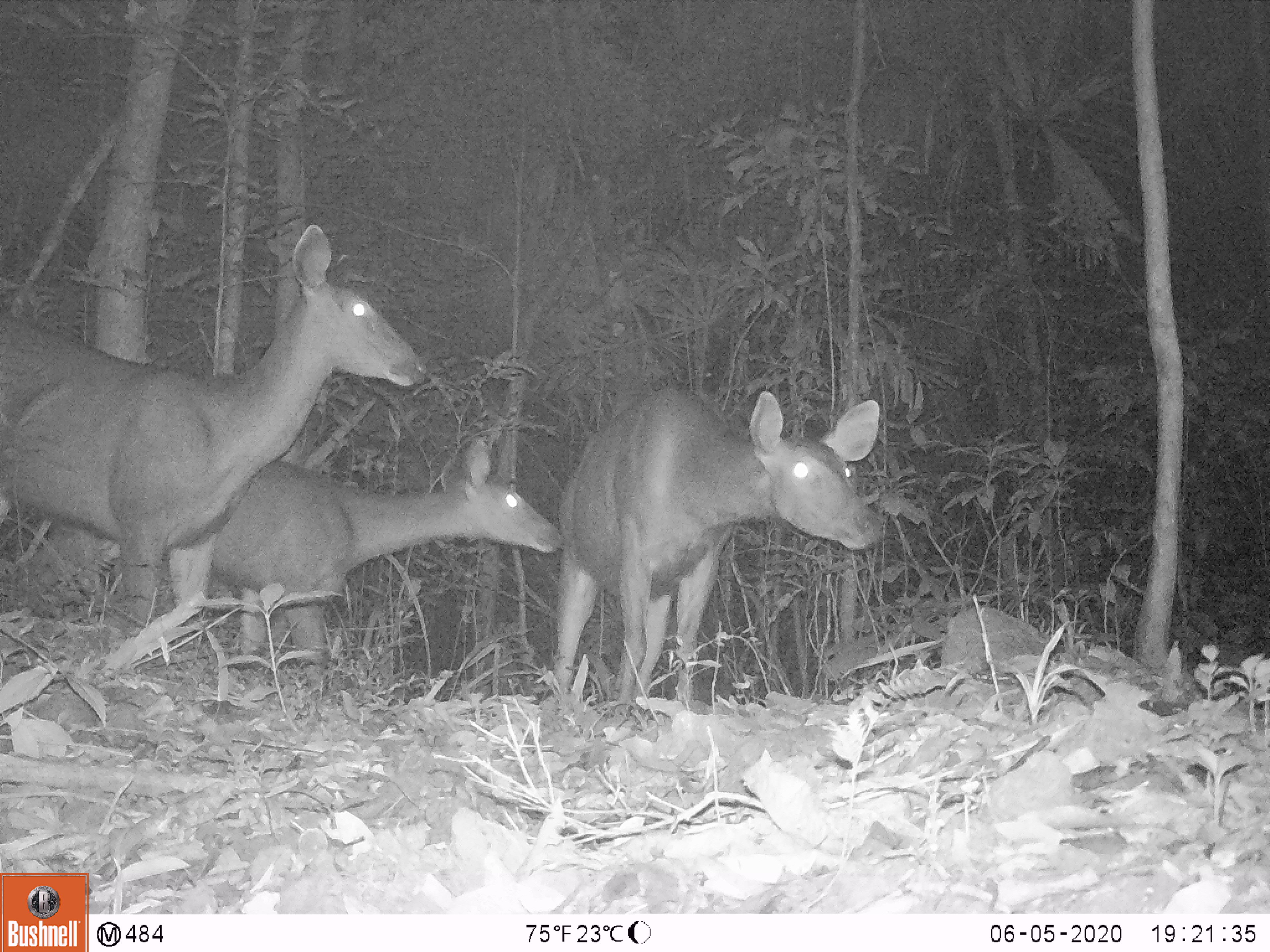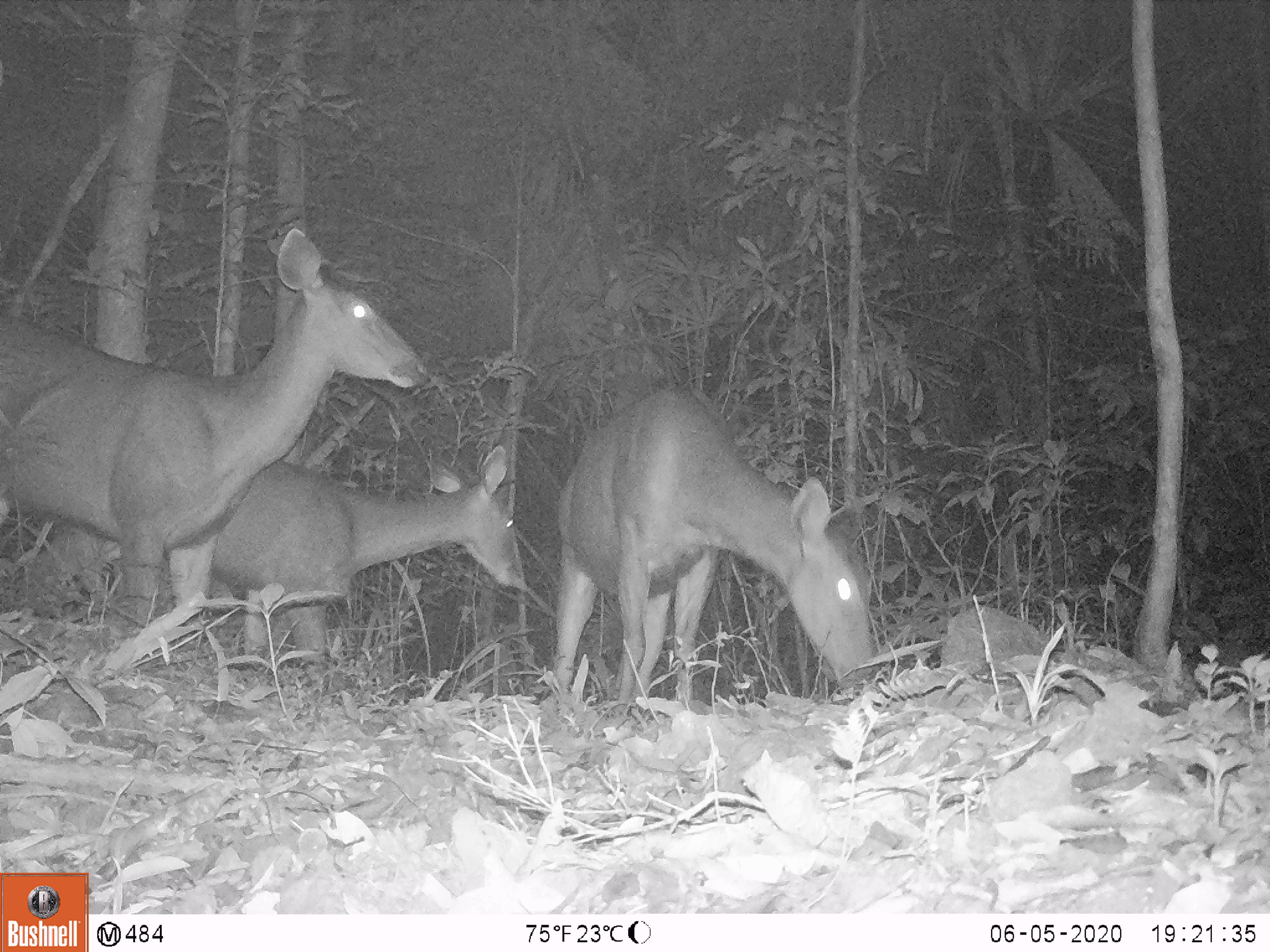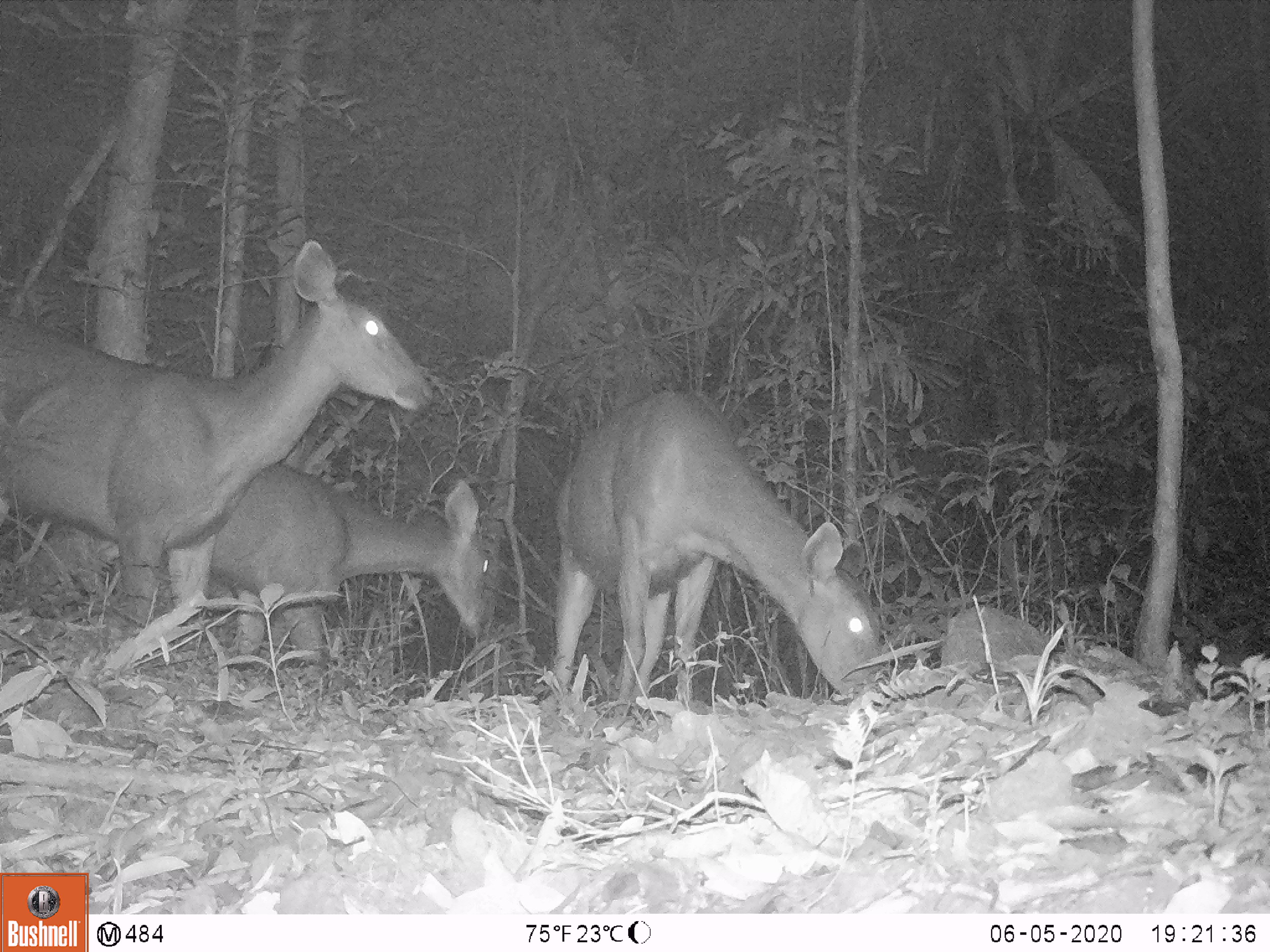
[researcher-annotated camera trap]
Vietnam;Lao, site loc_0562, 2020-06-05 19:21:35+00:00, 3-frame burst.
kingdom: Animalia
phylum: Chordata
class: Mammalia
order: Artiodactyla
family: Cervidae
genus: Rusa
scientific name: Rusa unicolor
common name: sambar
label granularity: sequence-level